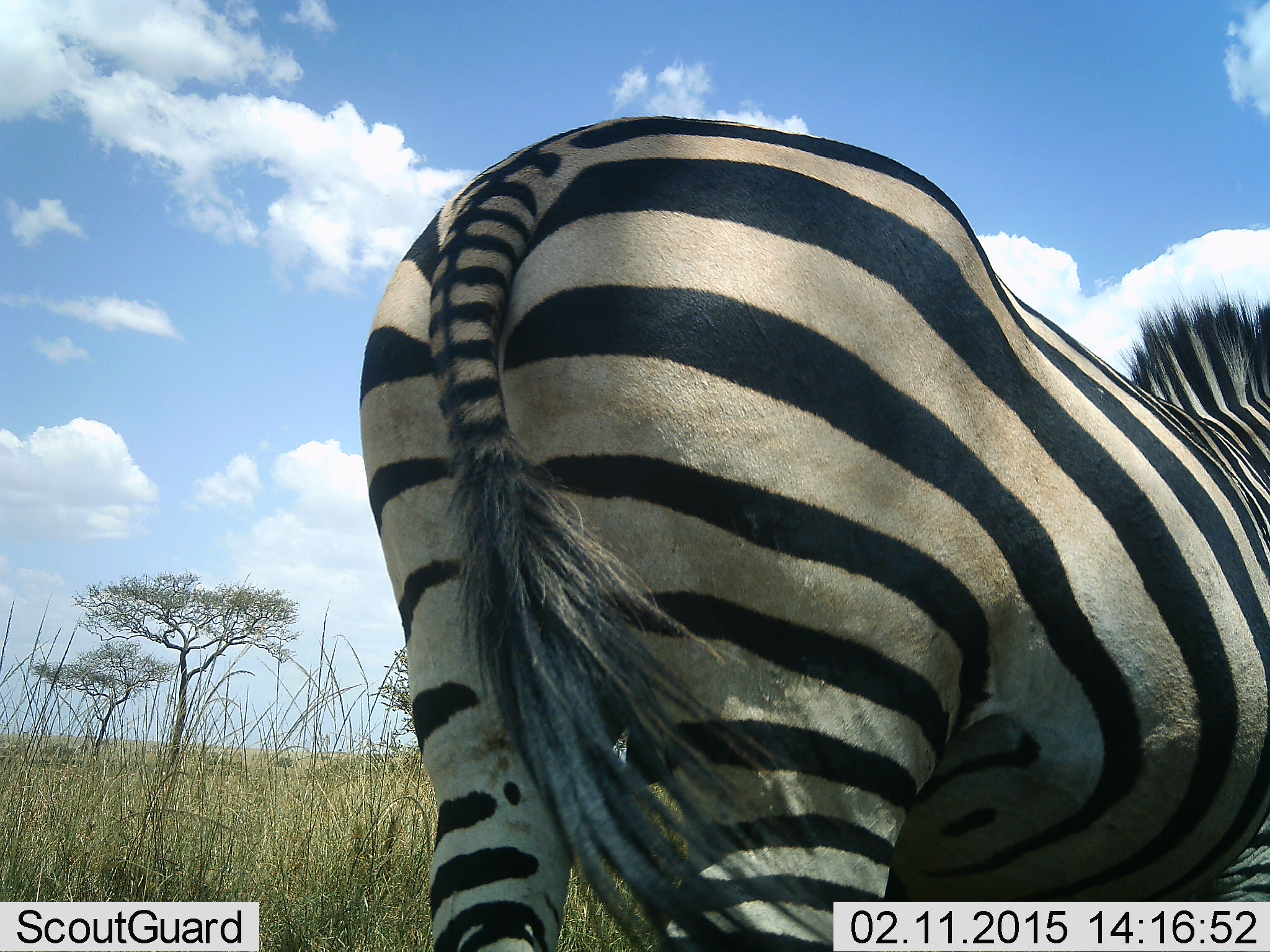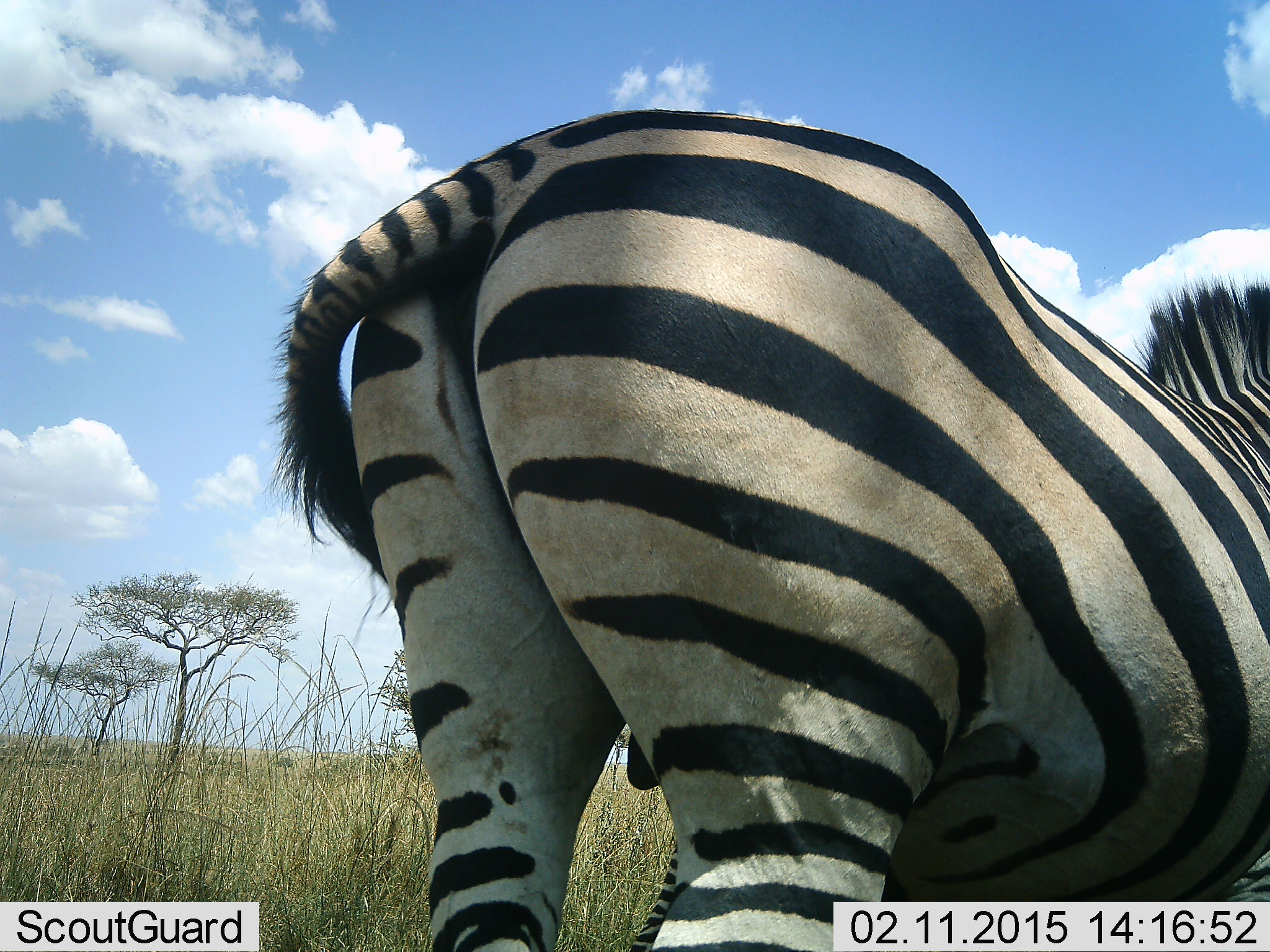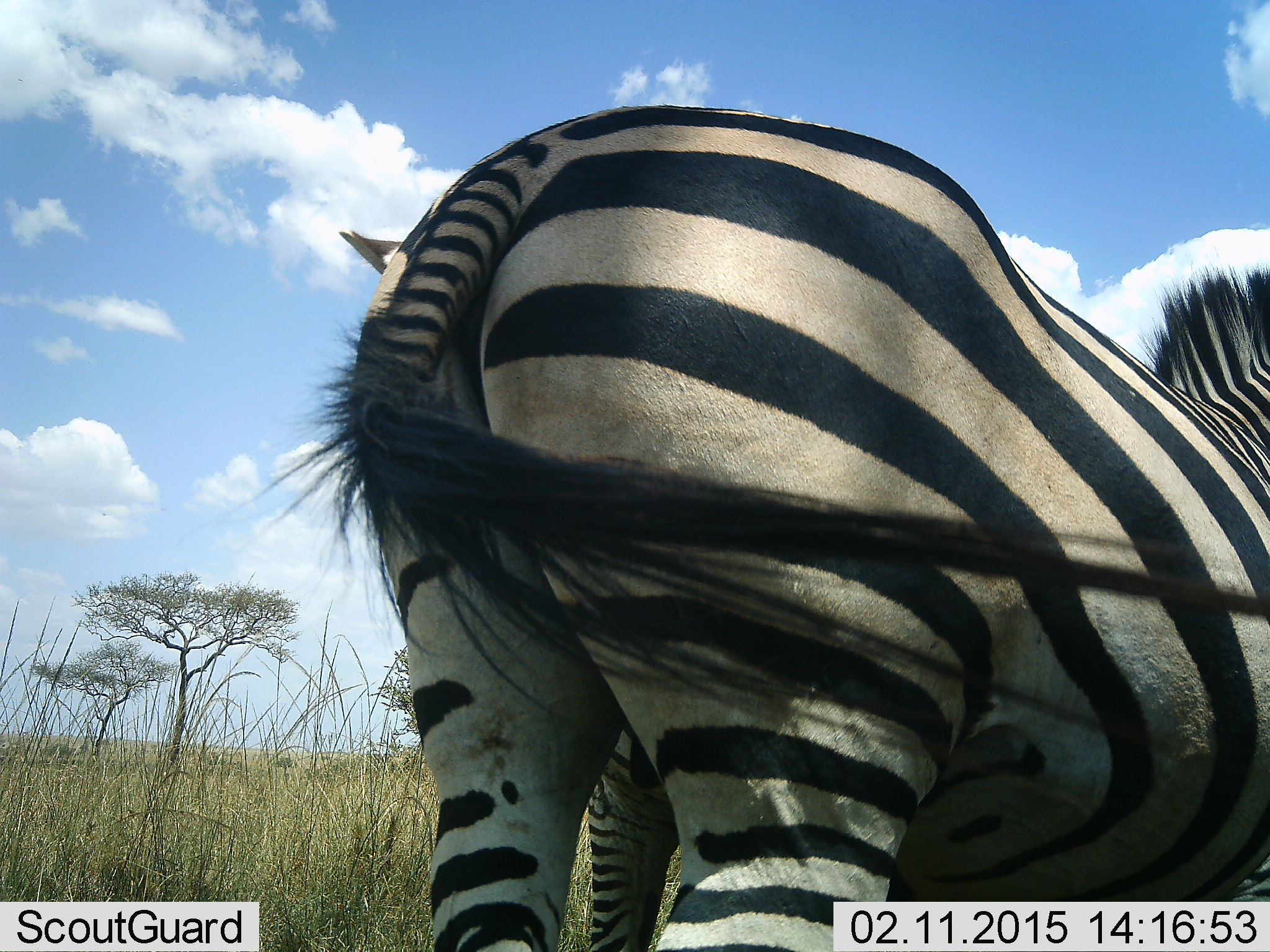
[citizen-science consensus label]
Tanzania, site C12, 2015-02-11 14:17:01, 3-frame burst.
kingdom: Animalia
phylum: Chordata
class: Mammalia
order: Perissodactyla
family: Equidae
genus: Equus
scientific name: Equus quagga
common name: plains zebra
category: zebra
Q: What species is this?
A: Zebra (plains zebra) (Equus quagga).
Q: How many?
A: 1.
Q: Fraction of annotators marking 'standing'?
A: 100%.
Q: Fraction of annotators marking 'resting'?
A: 0%.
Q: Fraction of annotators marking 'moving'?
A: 0%.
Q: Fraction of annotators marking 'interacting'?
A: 0%.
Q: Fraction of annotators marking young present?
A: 0%.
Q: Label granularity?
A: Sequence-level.